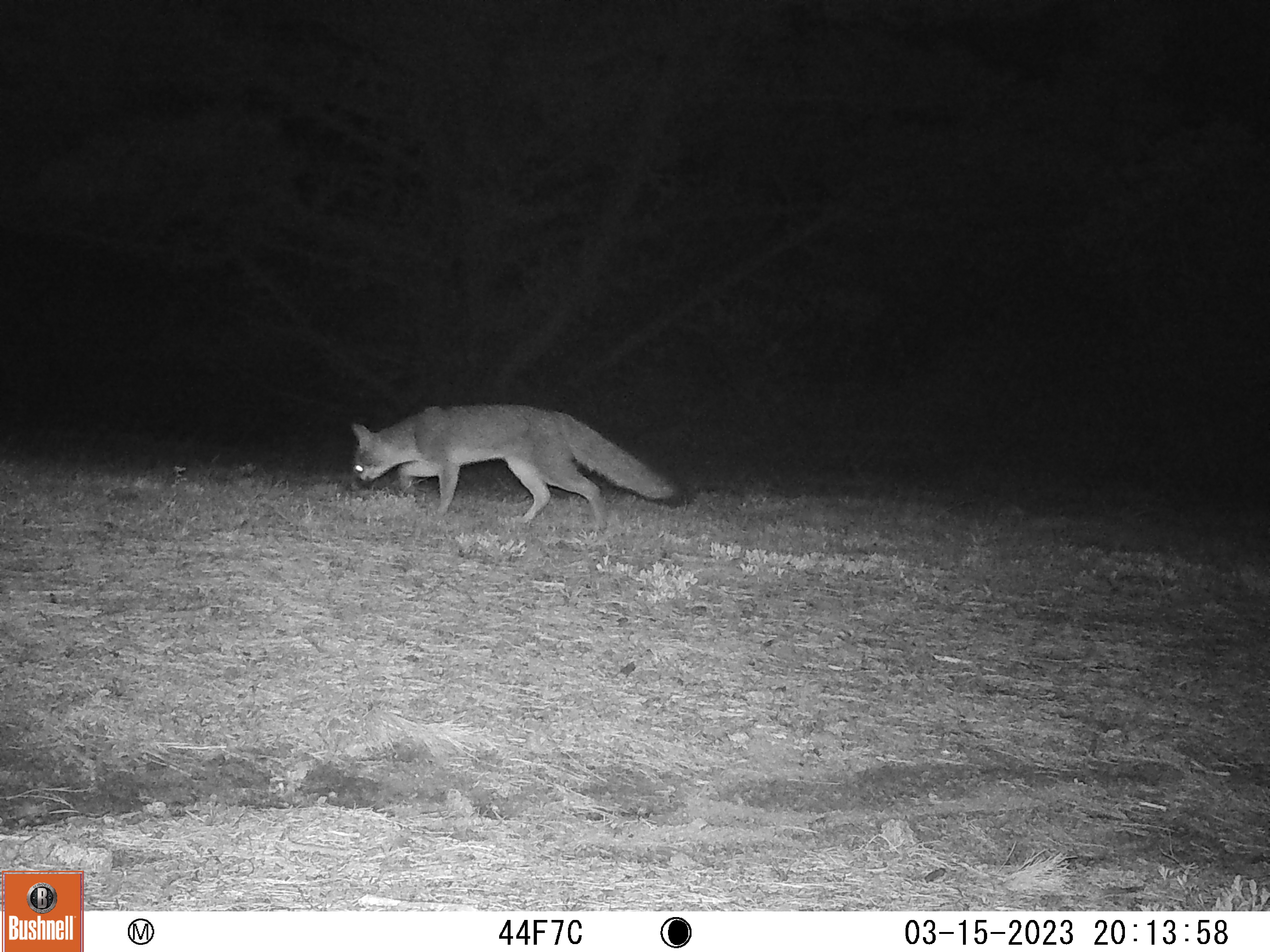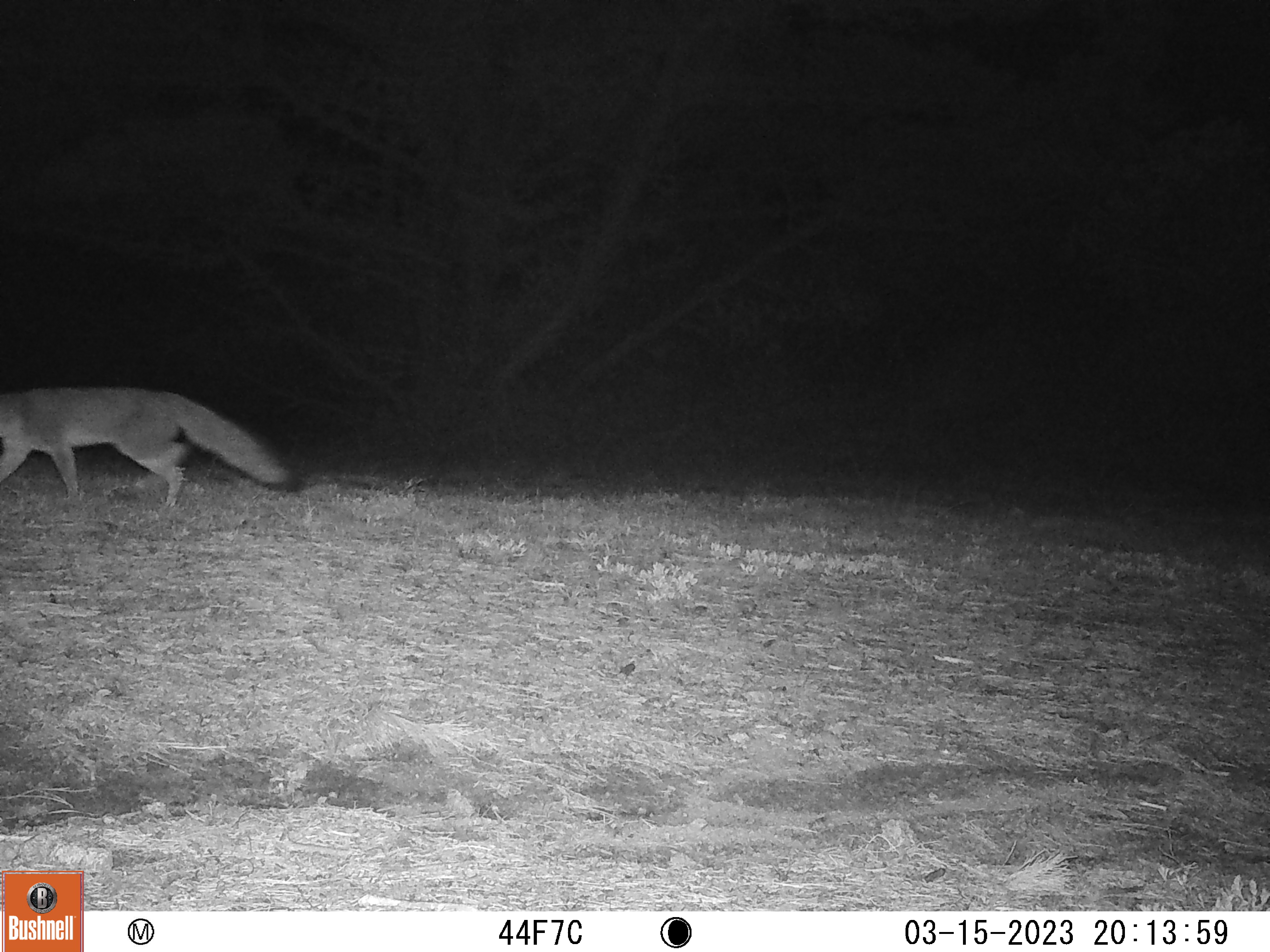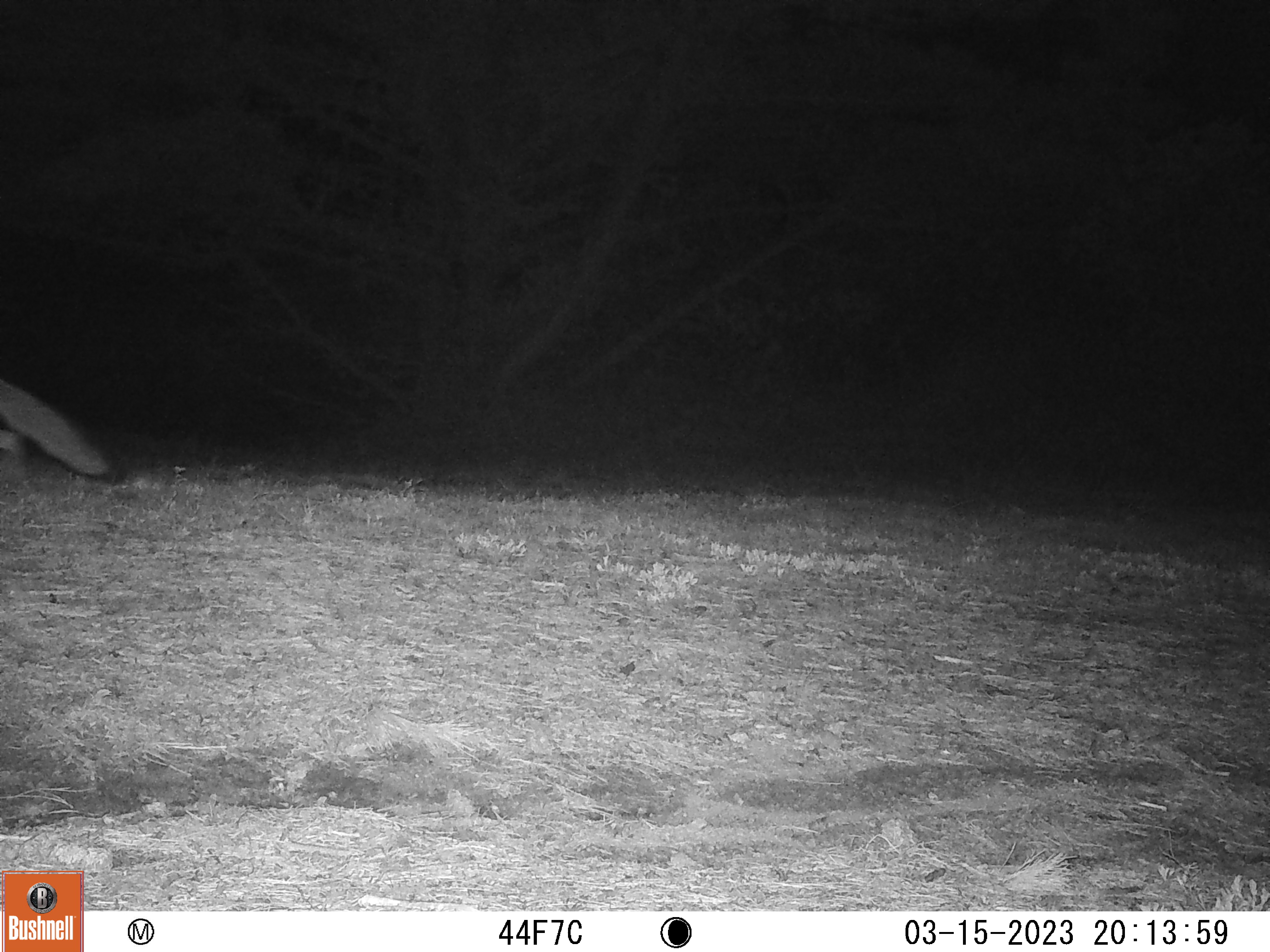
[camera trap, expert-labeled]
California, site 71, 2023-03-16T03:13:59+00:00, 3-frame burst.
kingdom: Animalia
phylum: Chordata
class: Mammalia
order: Carnivora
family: Canidae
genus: Urocyon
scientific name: Urocyon cinereoargenteus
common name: gray fox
Gray fox (Urocyon cinereoargenteus).